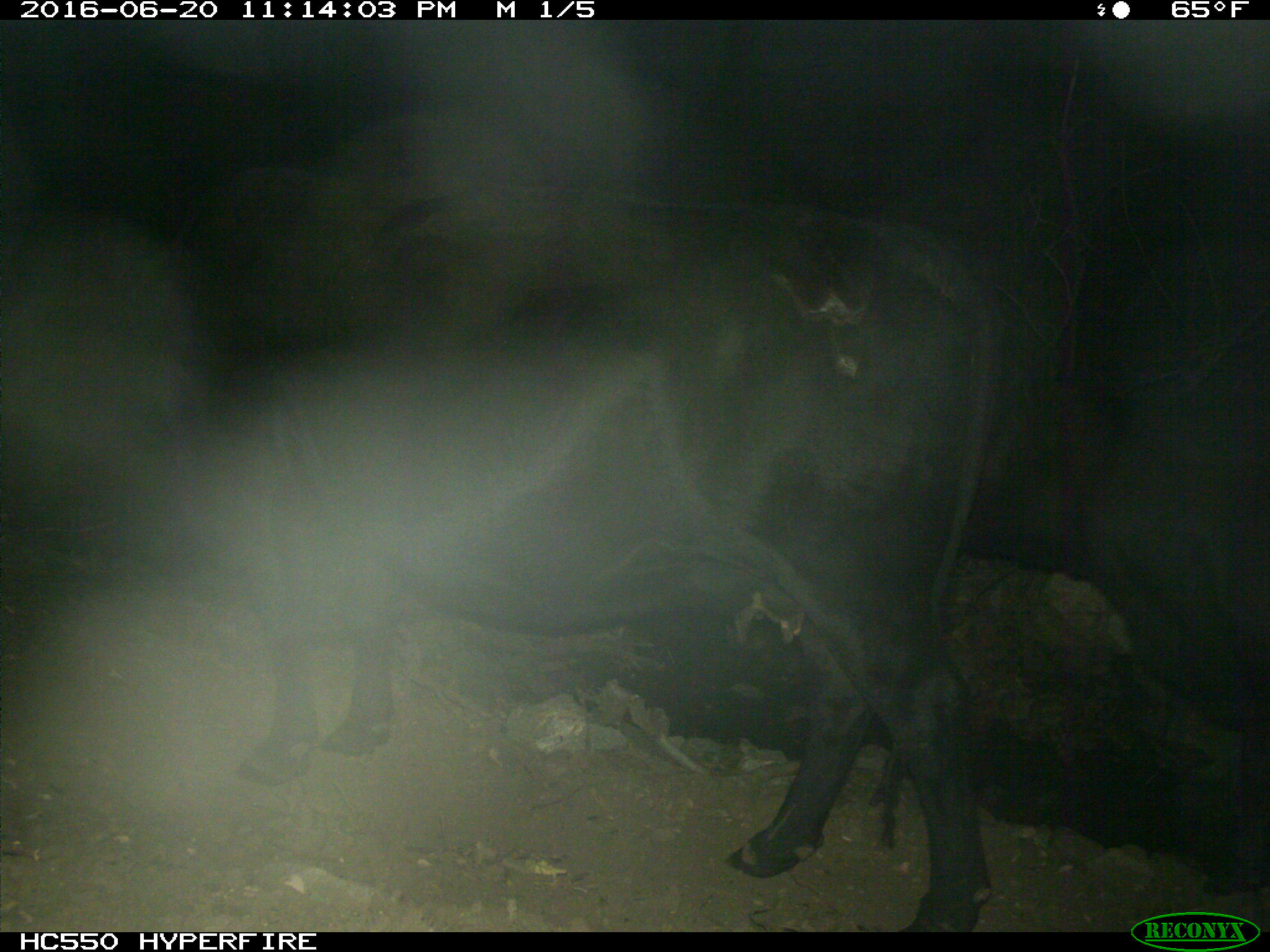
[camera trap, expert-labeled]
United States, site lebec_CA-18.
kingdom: Animalia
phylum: Chordata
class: Mammalia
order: Artiodactyla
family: Bovidae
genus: Bos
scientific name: Bos taurus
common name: domestic cow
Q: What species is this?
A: Bos taurus (domestic cow).